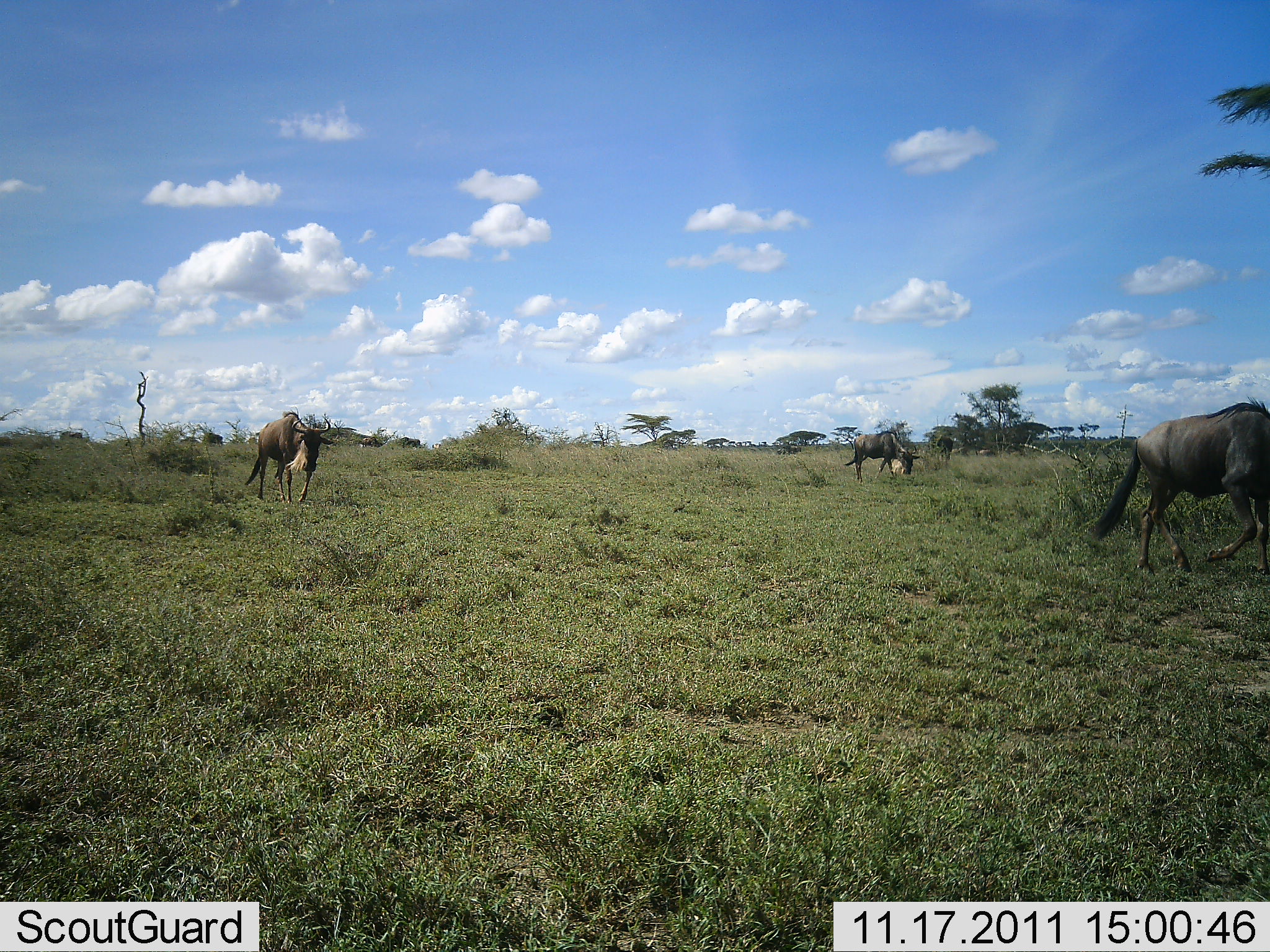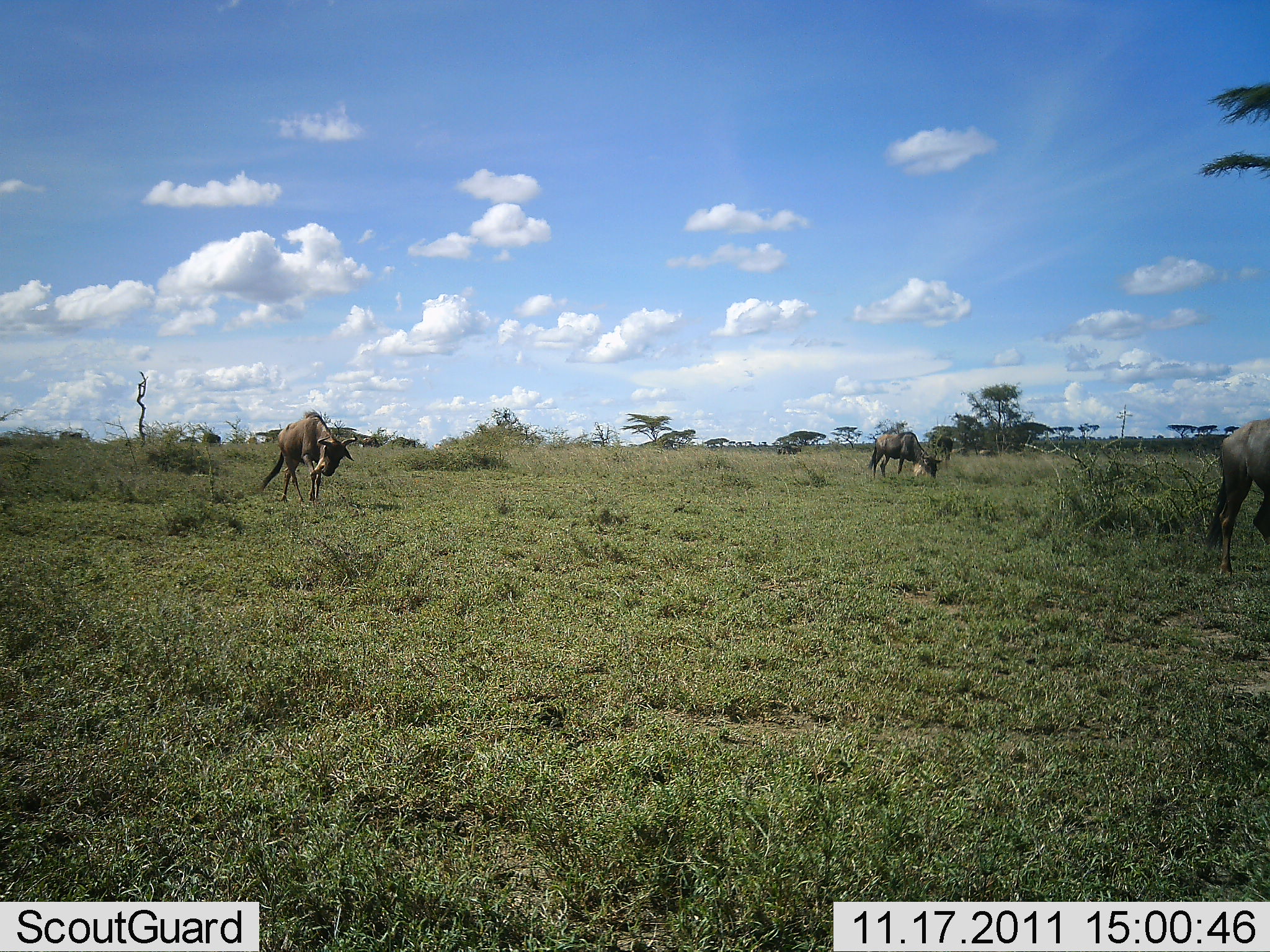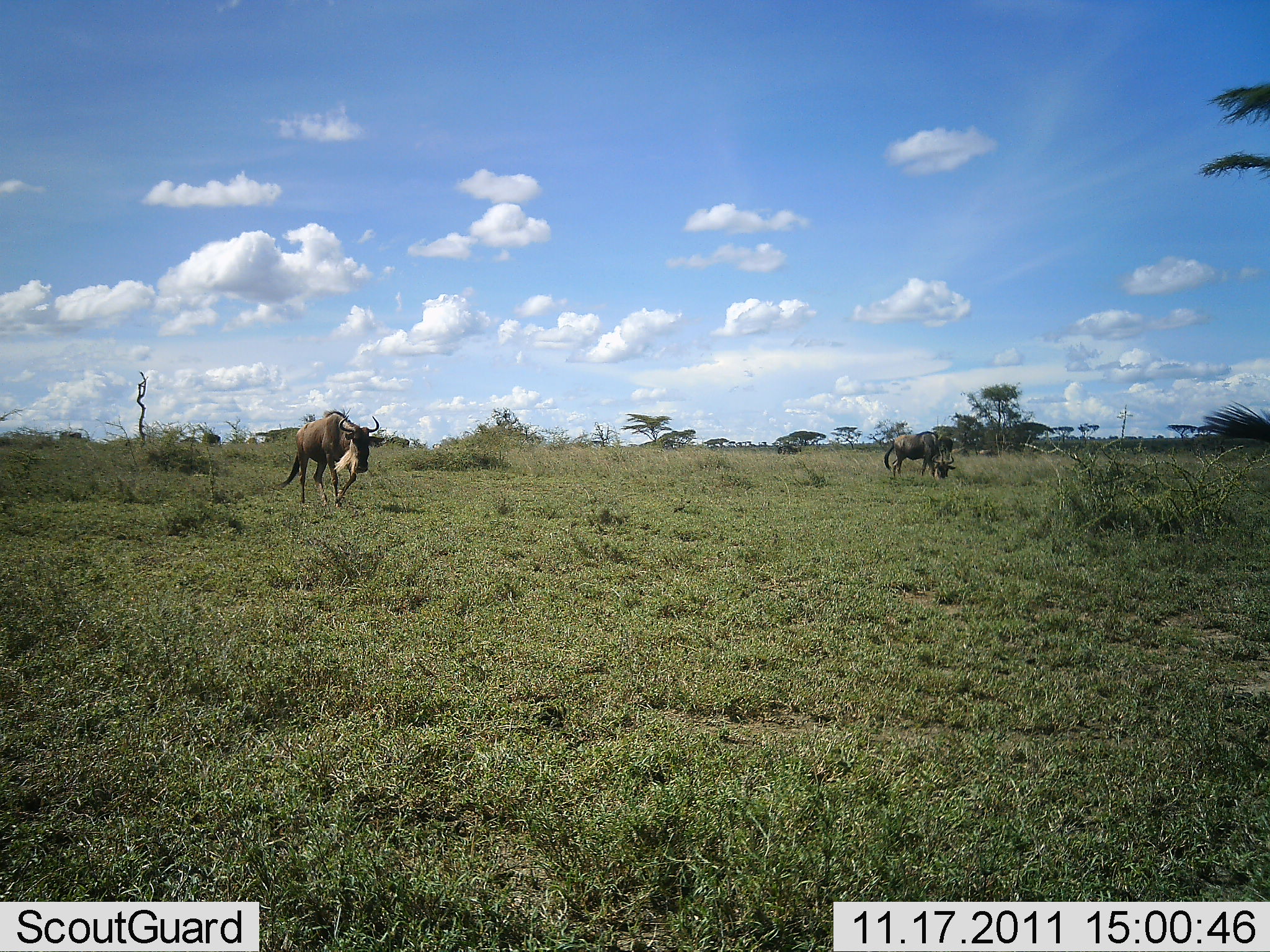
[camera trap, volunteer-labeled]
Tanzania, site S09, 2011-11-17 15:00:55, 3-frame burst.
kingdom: Animalia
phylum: Chordata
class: Mammalia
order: Artiodactyla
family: Bovidae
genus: Connochaetes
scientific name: Connochaetes taurinus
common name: blue wildebeest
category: wildebeest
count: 3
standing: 5%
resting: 0%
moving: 95%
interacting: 0%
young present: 0%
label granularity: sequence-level